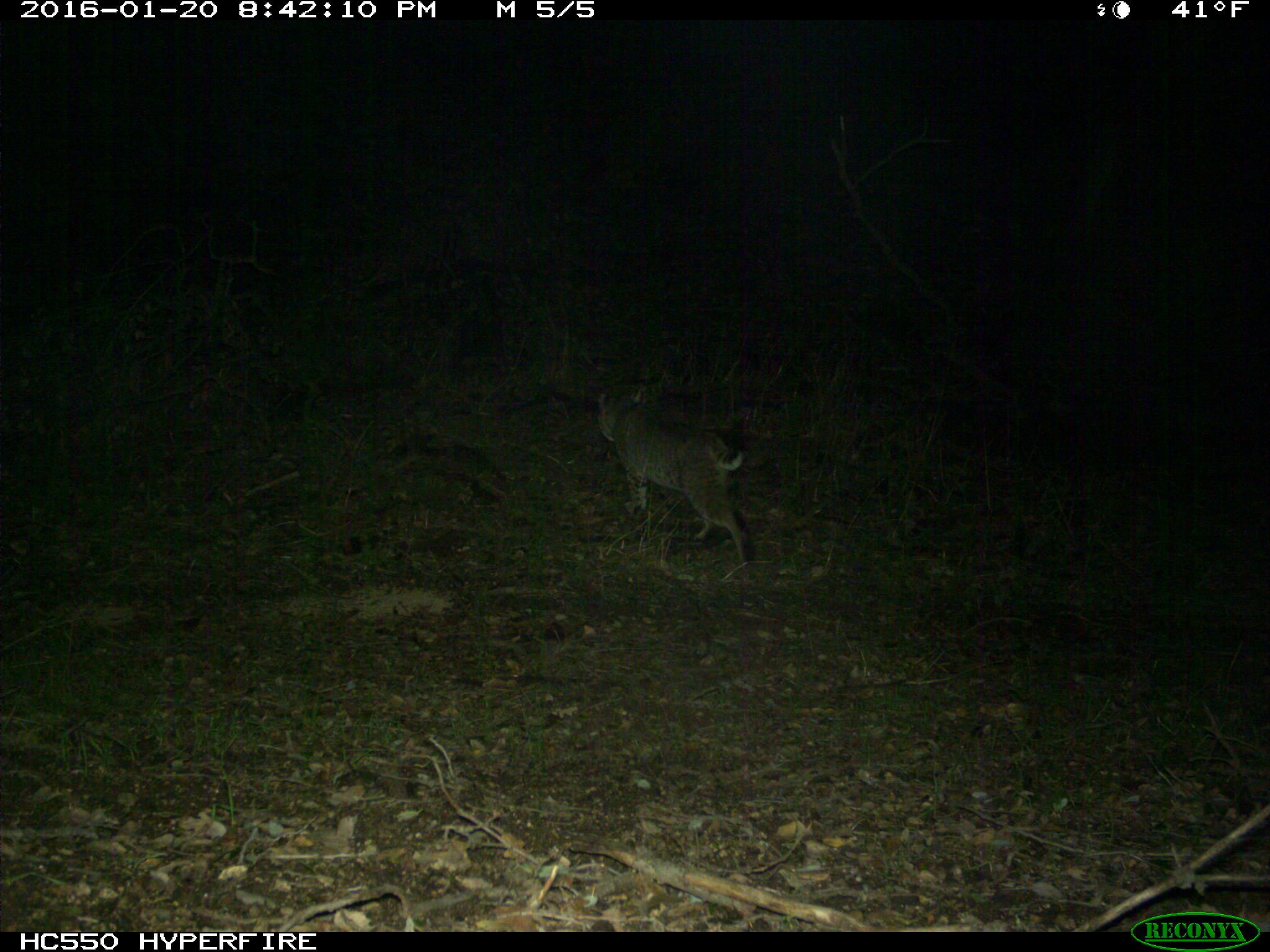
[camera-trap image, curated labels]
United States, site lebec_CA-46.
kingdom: Animalia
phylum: Chordata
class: Mammalia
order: Carnivora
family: Felidae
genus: Lynx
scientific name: Lynx rufus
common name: bobcat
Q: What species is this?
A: Lynx rufus (bobcat).